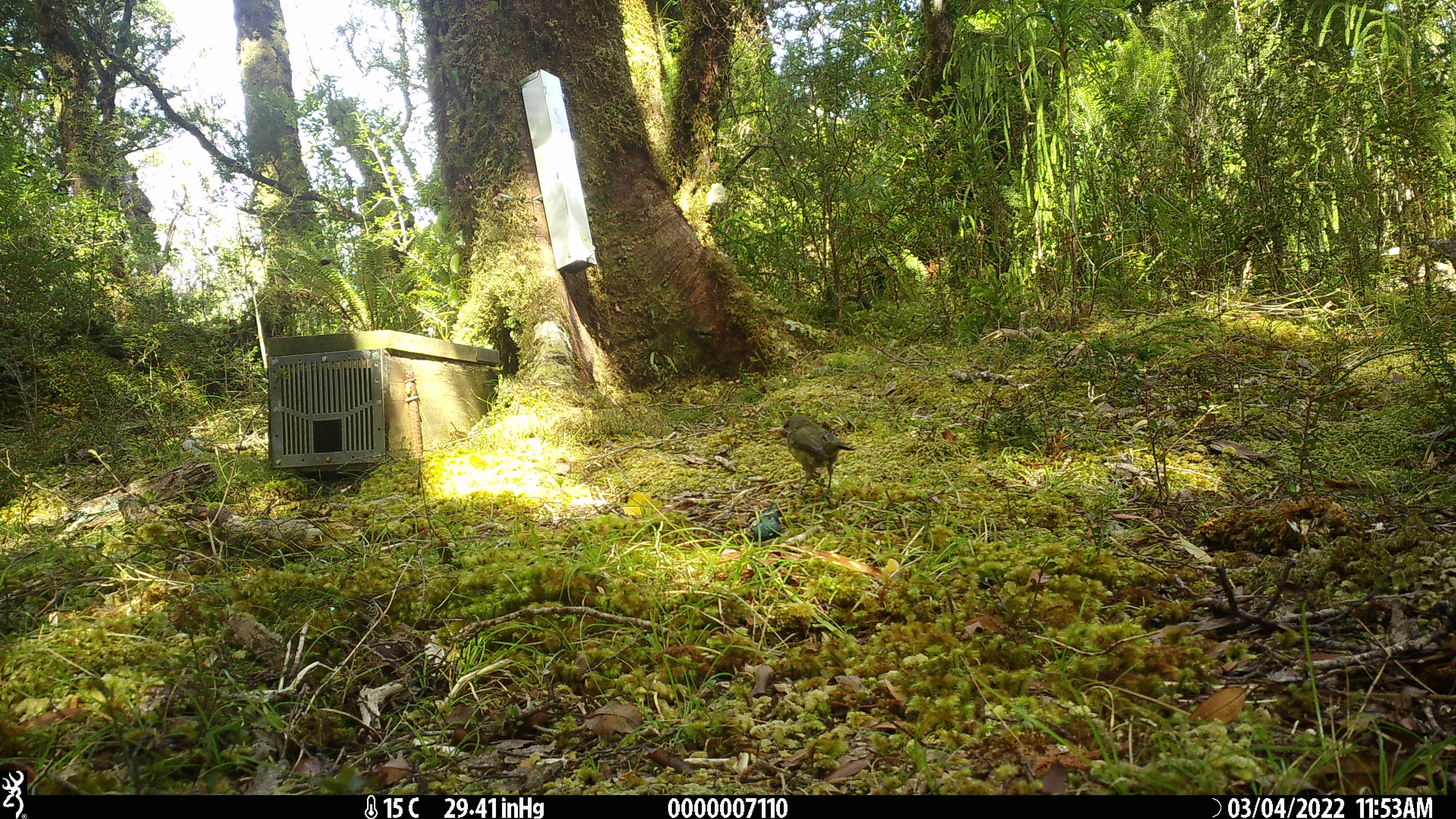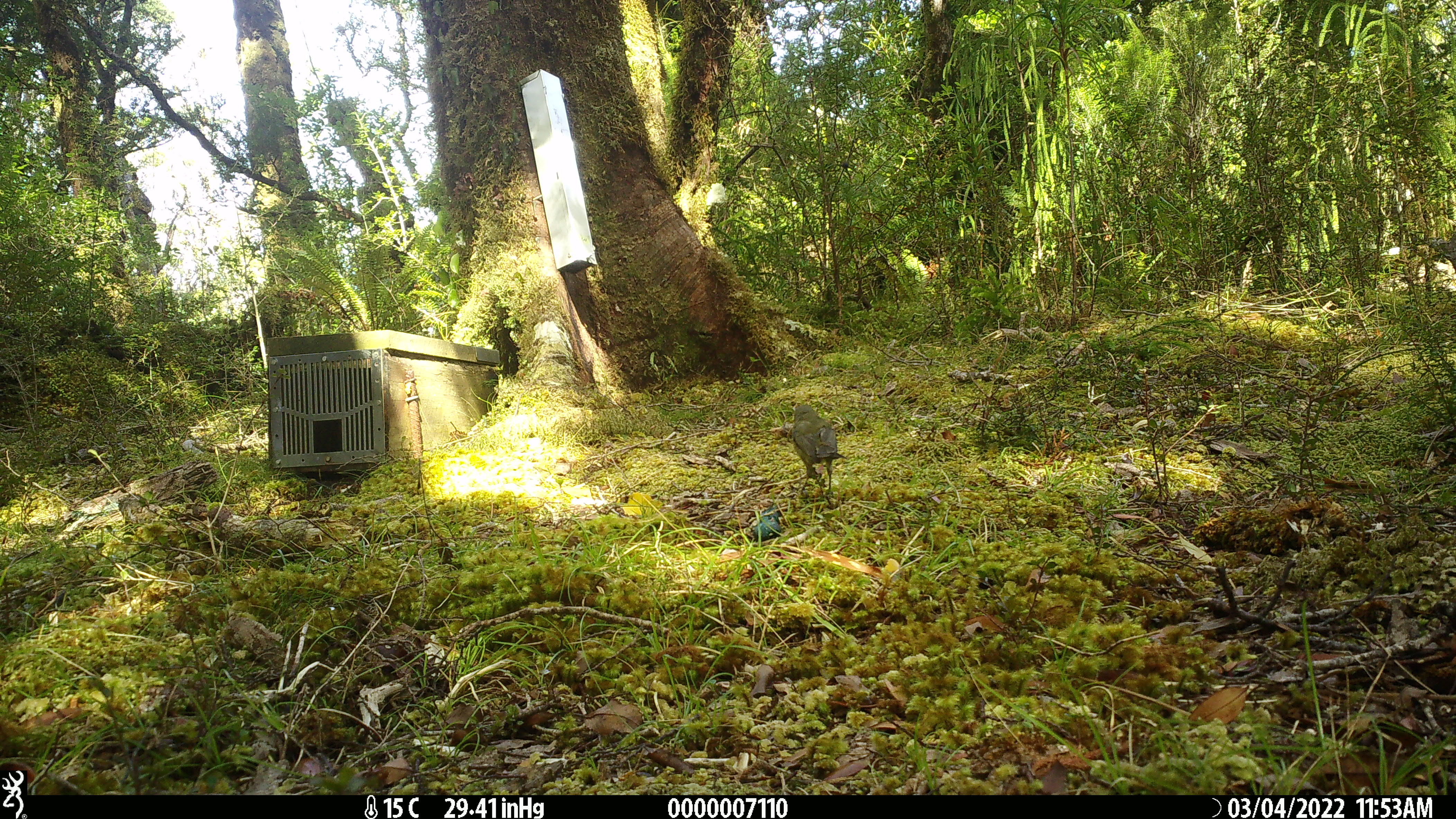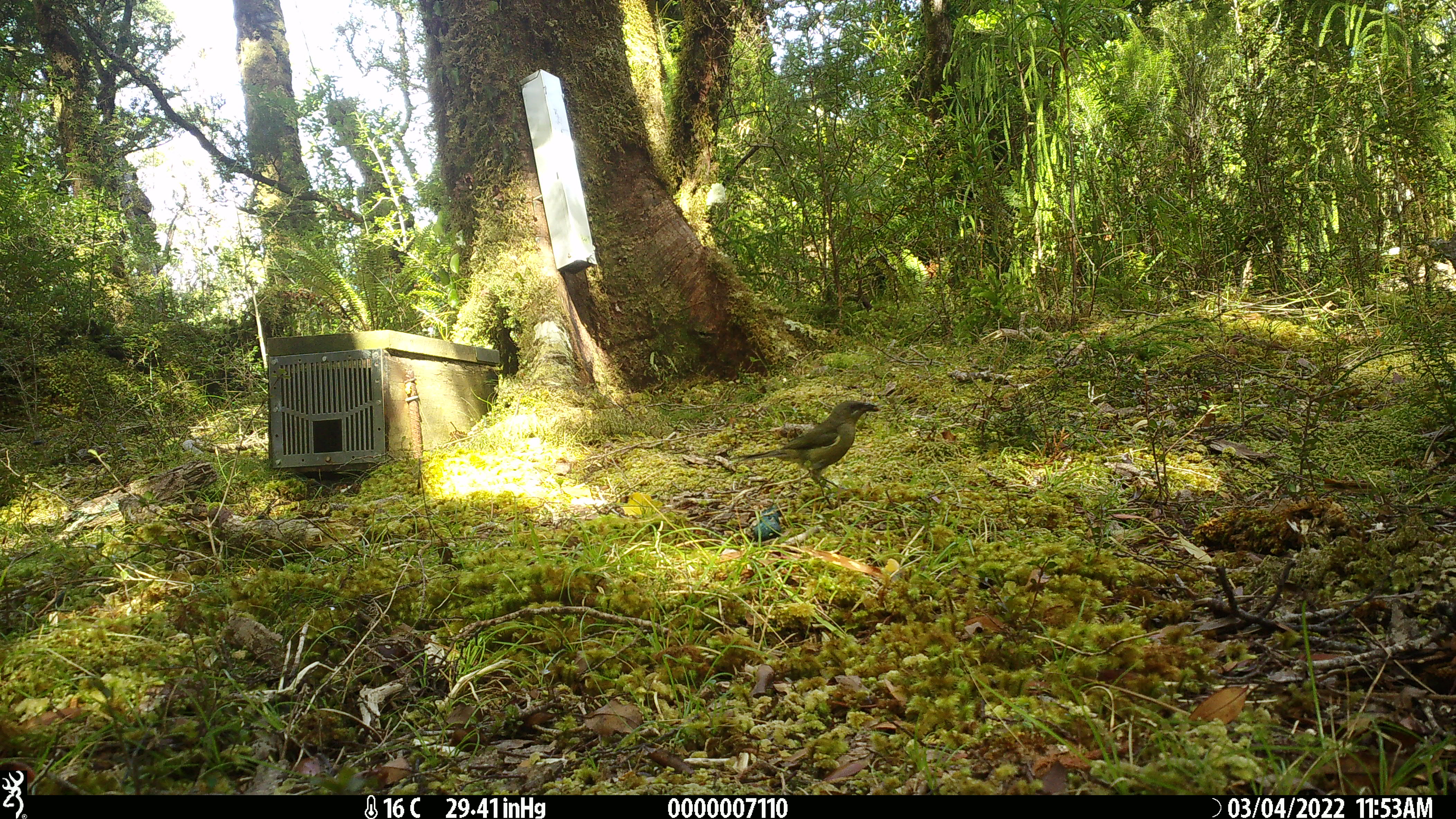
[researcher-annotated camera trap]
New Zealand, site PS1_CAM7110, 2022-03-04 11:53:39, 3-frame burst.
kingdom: Animalia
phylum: Chordata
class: Aves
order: Passeriformes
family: Meliphagidae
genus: Anthornis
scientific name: Anthornis melanura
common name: new zealand bellbird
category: bellbird